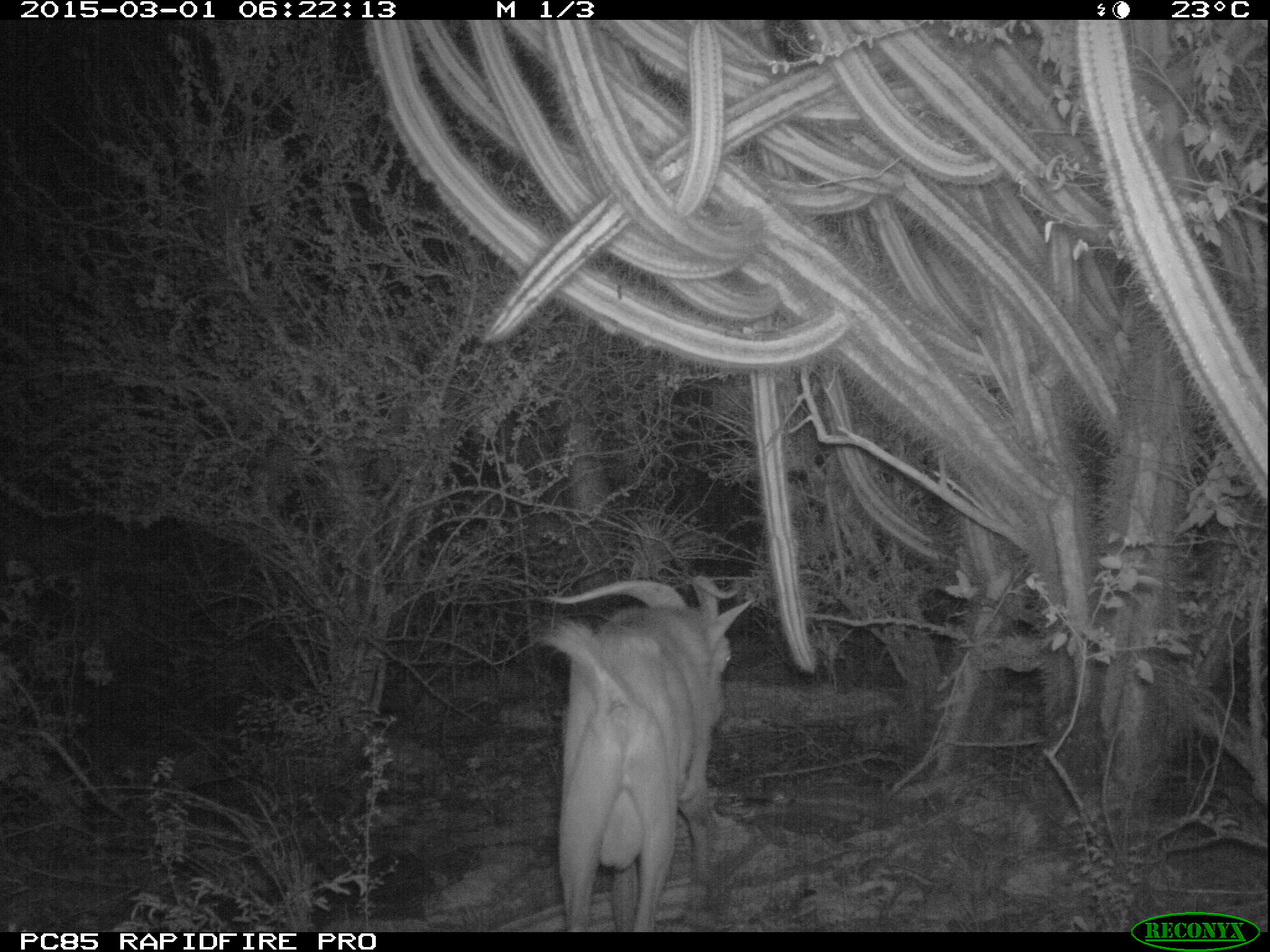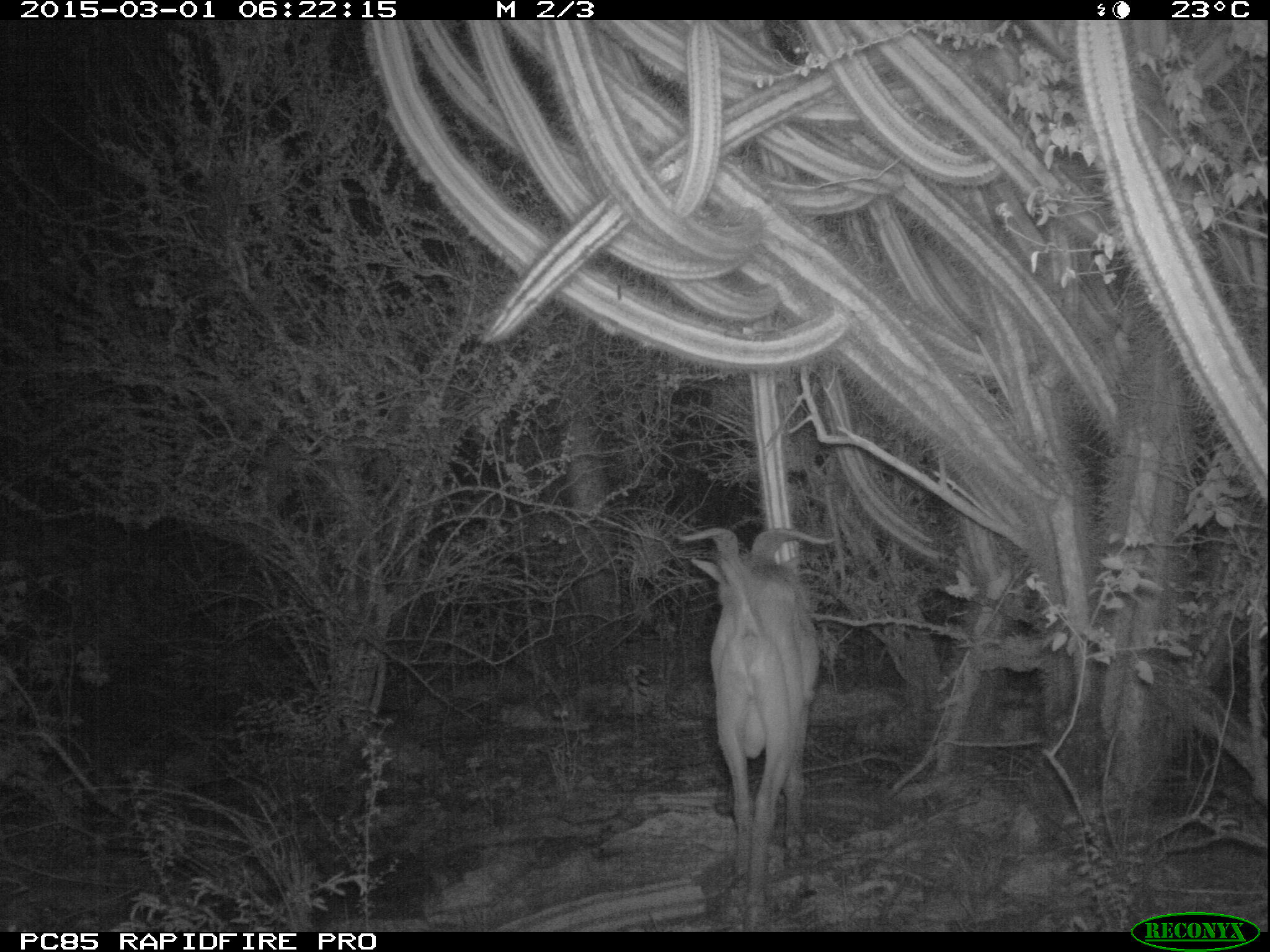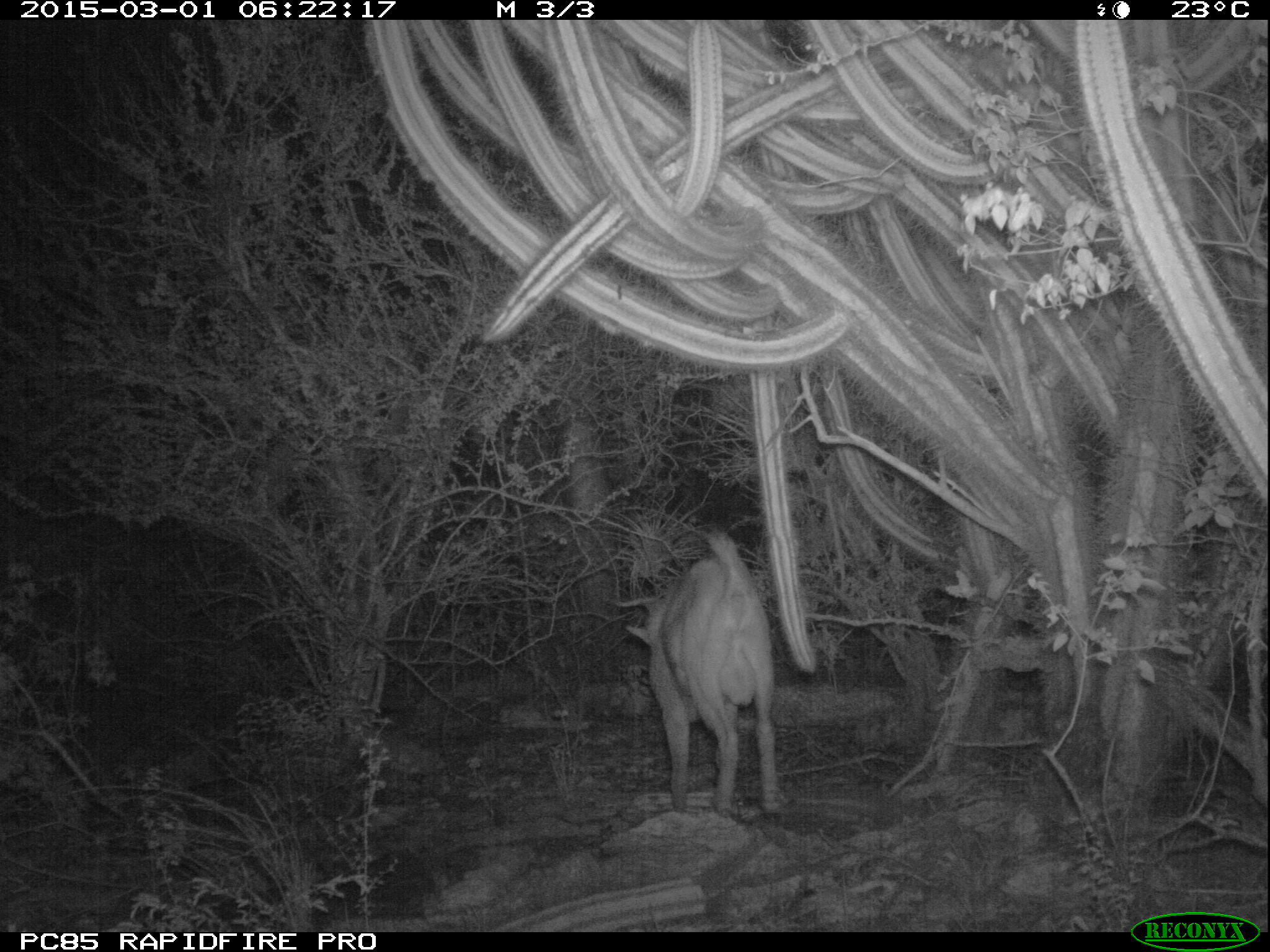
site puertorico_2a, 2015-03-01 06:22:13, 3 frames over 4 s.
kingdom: Animalia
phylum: Chordata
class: Mammalia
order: Artiodactyla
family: Bovidae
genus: Capra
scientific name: Capra hircus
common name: goat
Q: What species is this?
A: Goat (Capra hircus).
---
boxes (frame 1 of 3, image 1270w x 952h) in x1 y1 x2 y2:
goat: 526 579 748 932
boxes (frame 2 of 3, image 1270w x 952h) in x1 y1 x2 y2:
goat: 697 527 823 925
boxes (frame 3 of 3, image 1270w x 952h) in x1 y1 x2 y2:
goat: 634 530 782 816